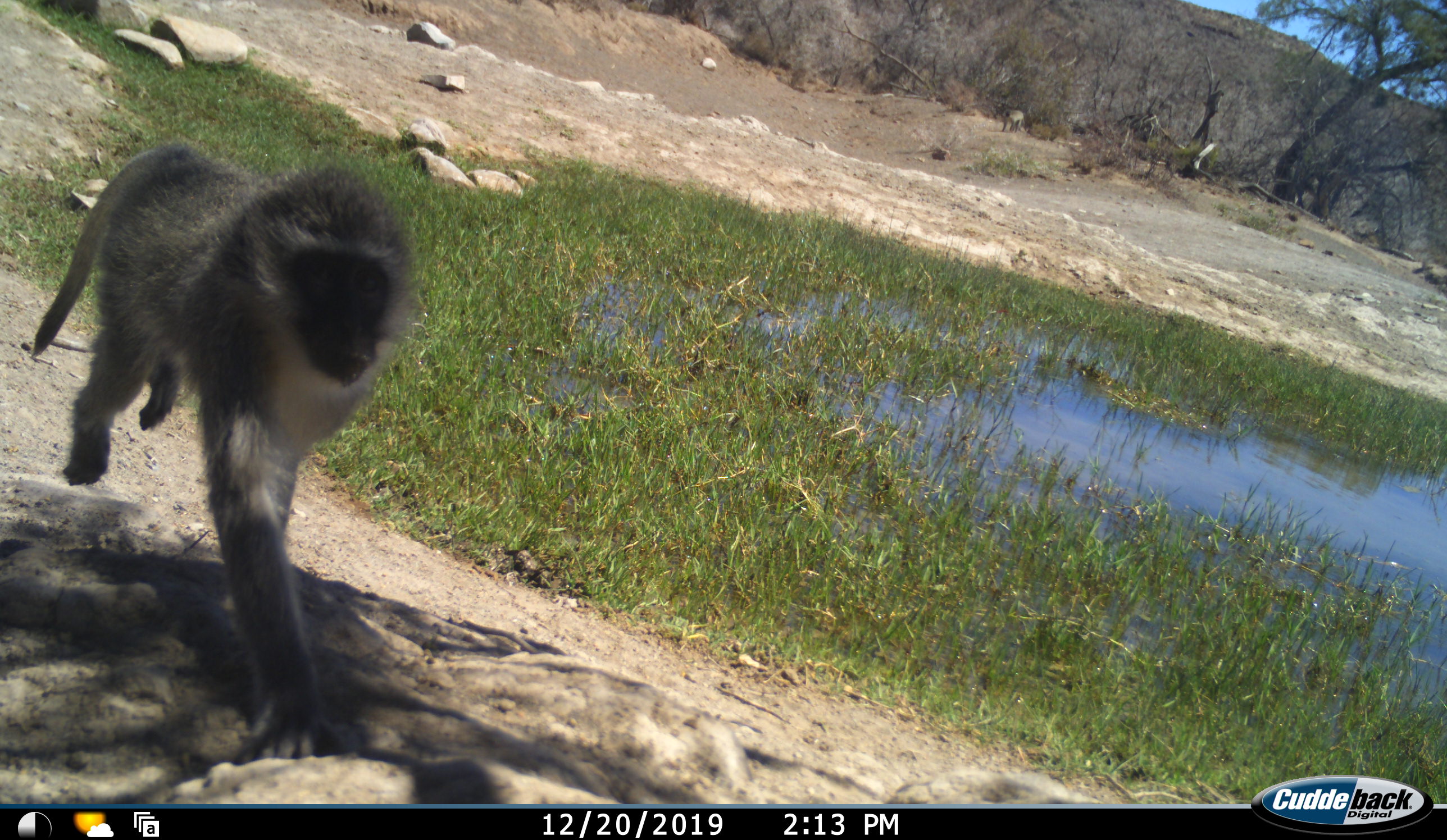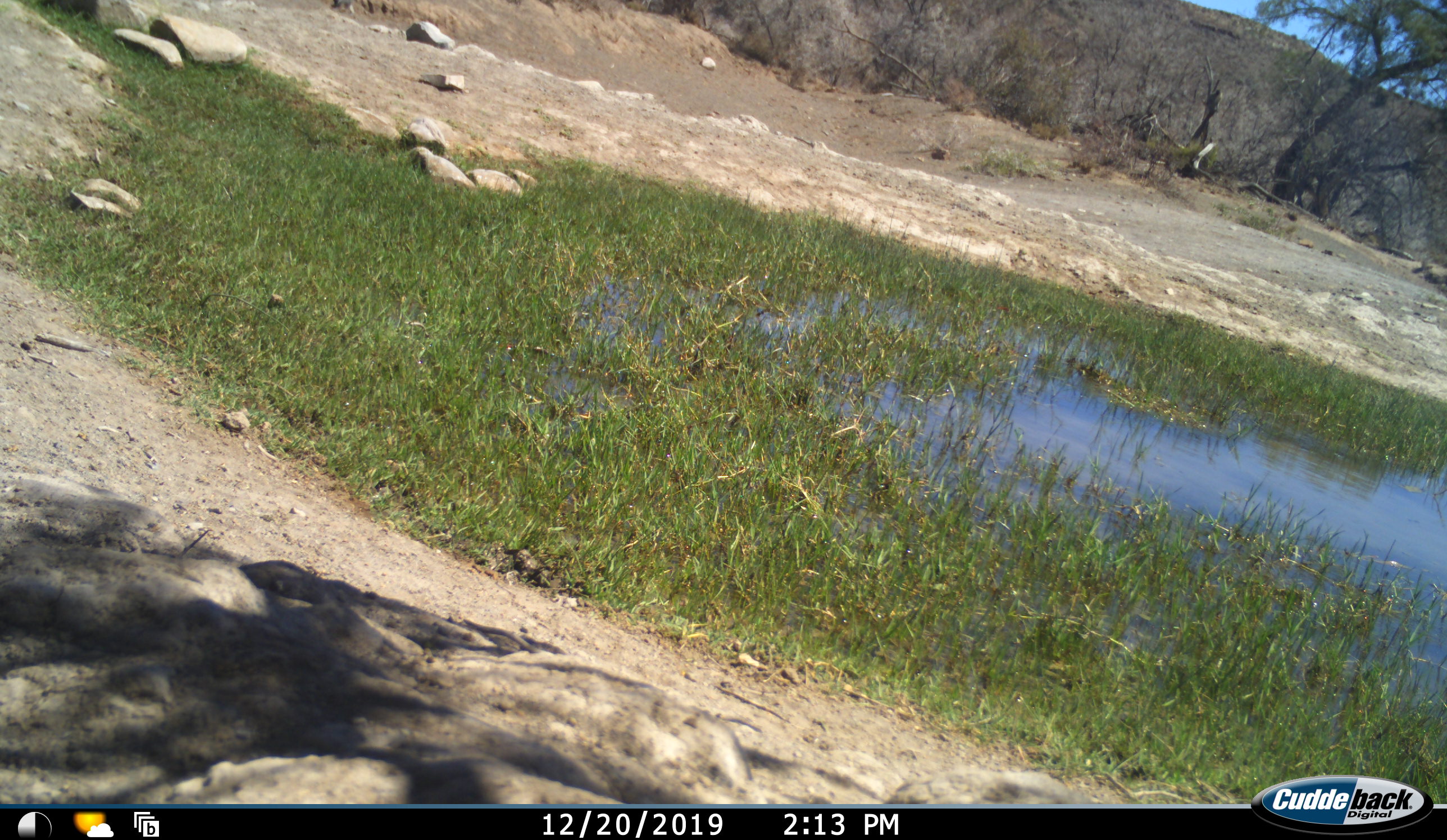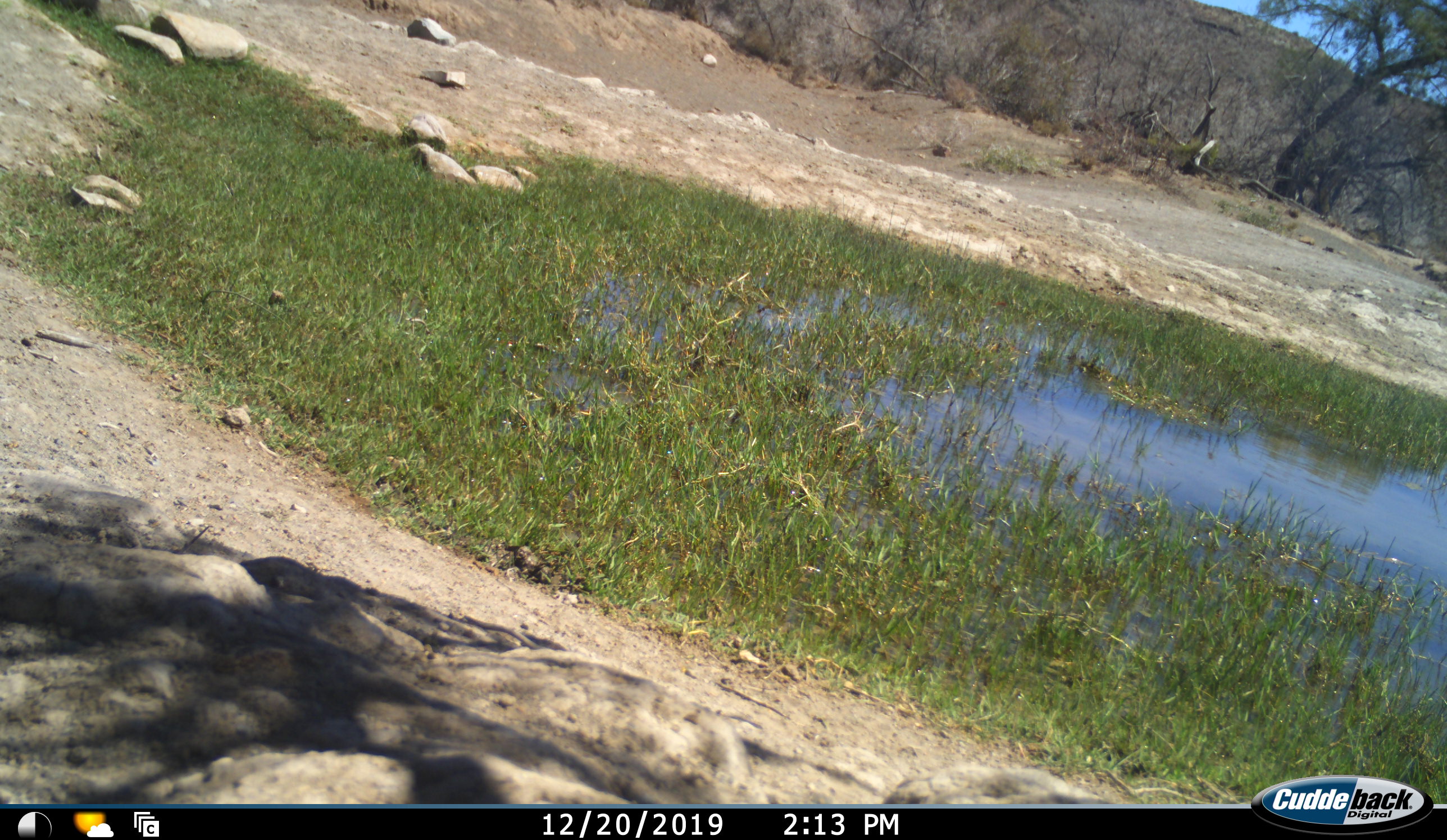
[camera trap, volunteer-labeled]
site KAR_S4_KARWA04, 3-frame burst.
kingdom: Animalia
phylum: Chordata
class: Mammalia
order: Primates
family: Cercopithecidae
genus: Chlorocebus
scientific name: Chlorocebus pygerythrus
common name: vervet monkey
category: monkeyvervet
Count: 2.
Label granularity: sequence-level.